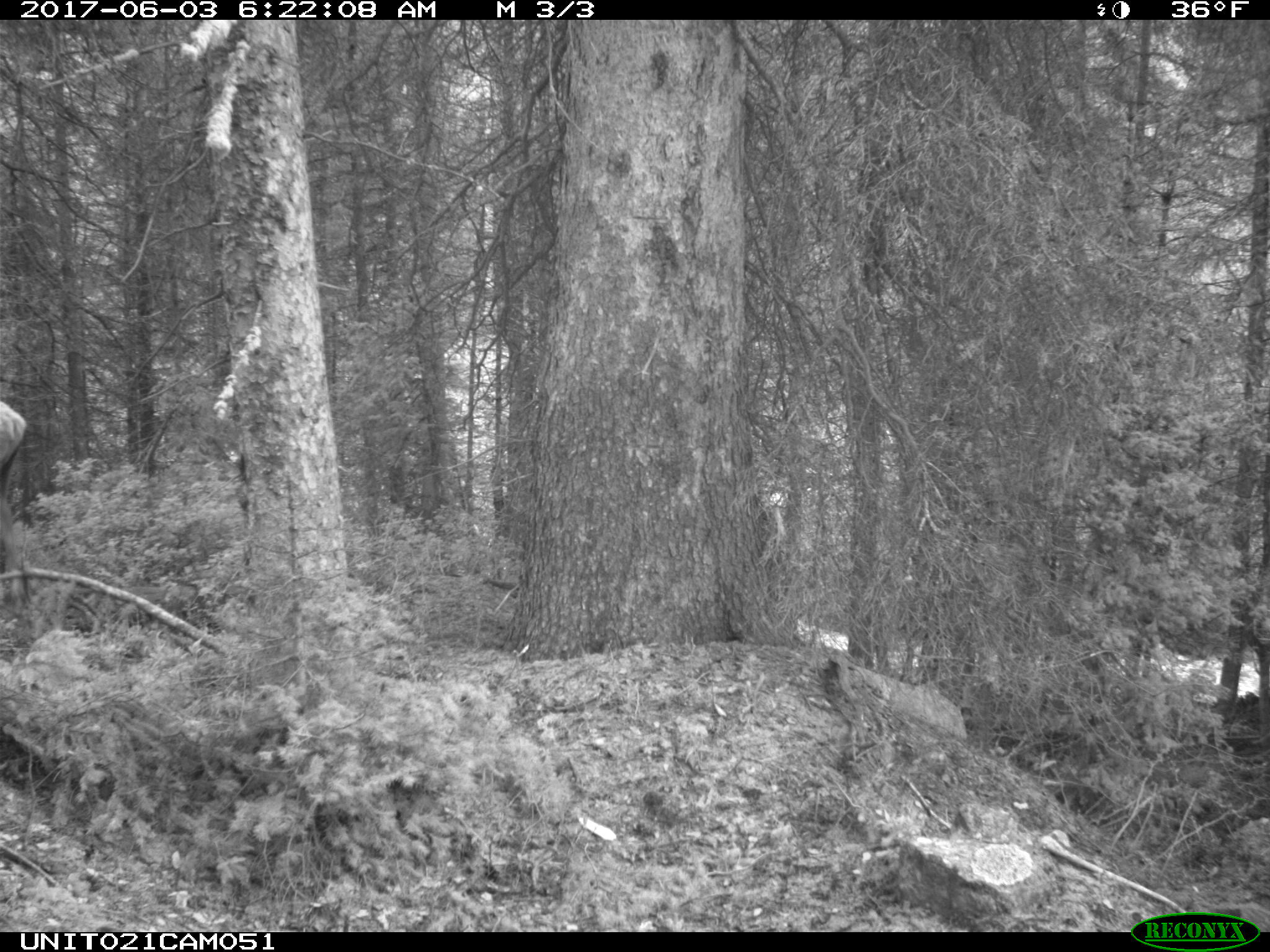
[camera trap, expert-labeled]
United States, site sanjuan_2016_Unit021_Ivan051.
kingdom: Animalia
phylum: Chordata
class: Mammalia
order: Artiodactyla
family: Cervidae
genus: Cervus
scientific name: Cervus elaphus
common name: red deer